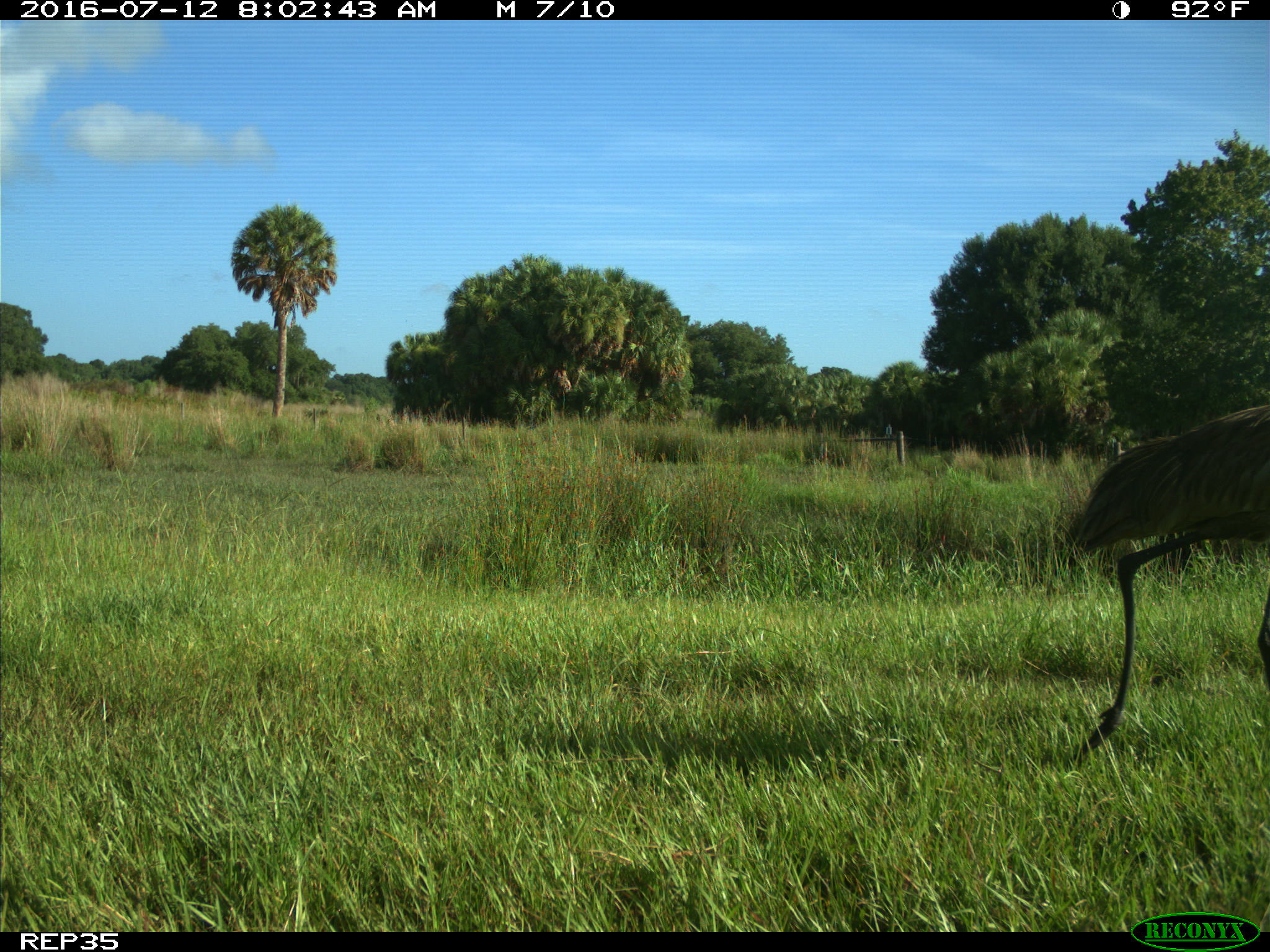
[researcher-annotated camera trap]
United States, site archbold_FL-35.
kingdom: Animalia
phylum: Chordata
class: Aves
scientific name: Aves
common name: birds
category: unidentified bird